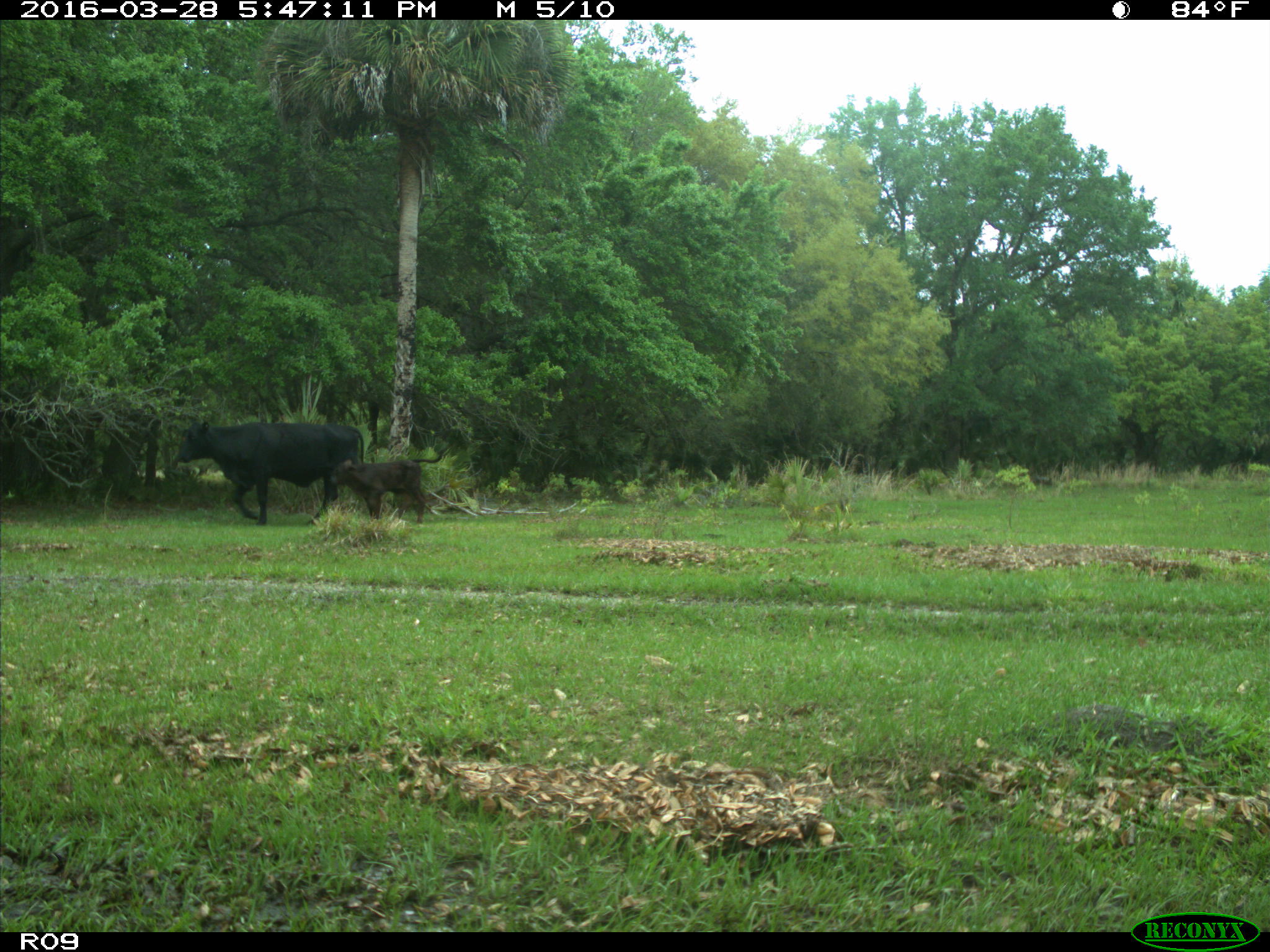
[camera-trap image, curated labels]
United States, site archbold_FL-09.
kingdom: Animalia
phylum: Chordata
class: Mammalia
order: Artiodactyla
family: Bovidae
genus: Bos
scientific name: Bos taurus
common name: domestic cow